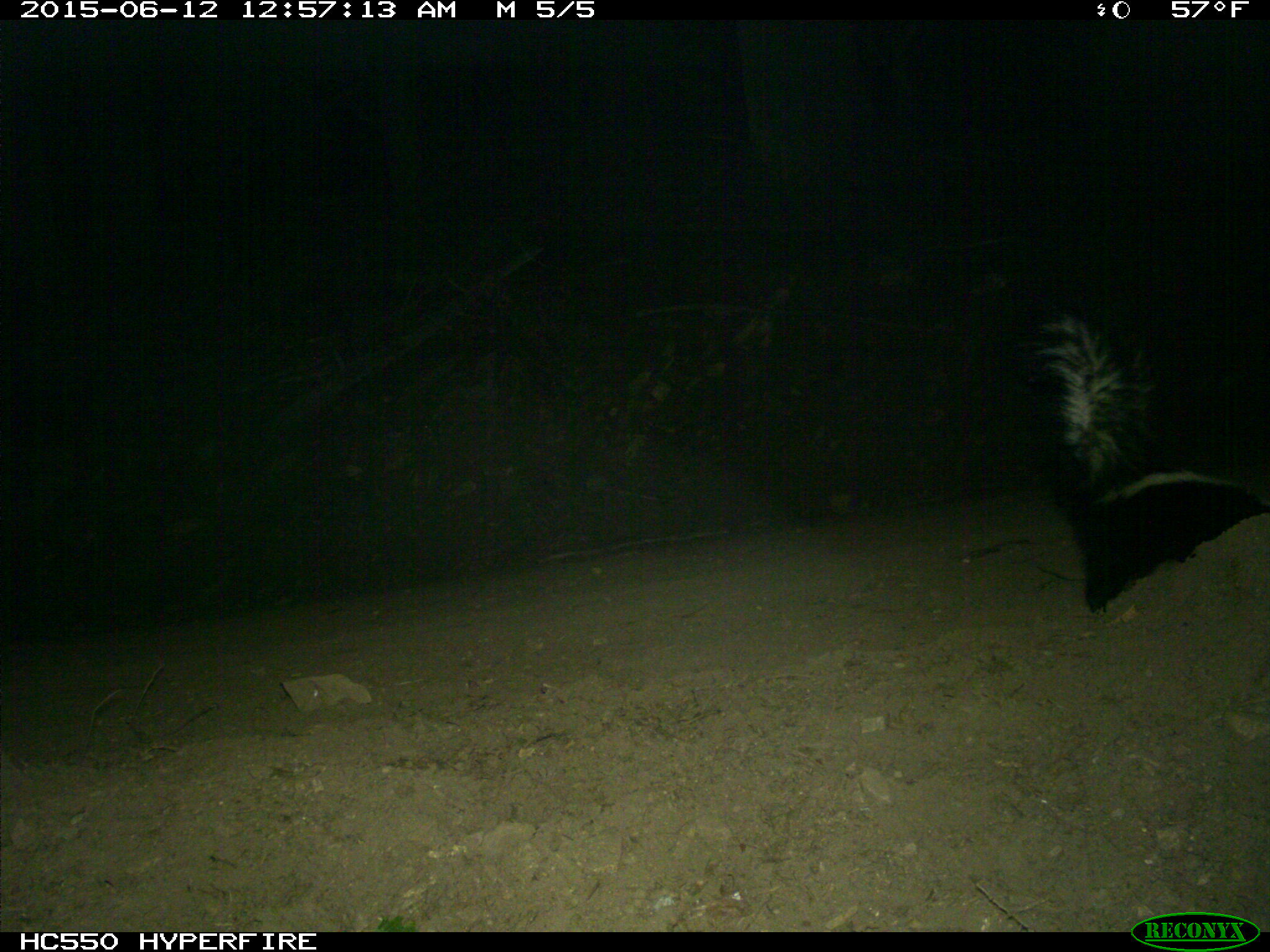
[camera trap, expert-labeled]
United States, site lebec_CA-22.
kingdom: Animalia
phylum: Chordata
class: Mammalia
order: Carnivora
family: Mephitidae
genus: Mephitis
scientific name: Mephitis mephitis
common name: striped skunk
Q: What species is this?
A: Mephitis mephitis (striped skunk).